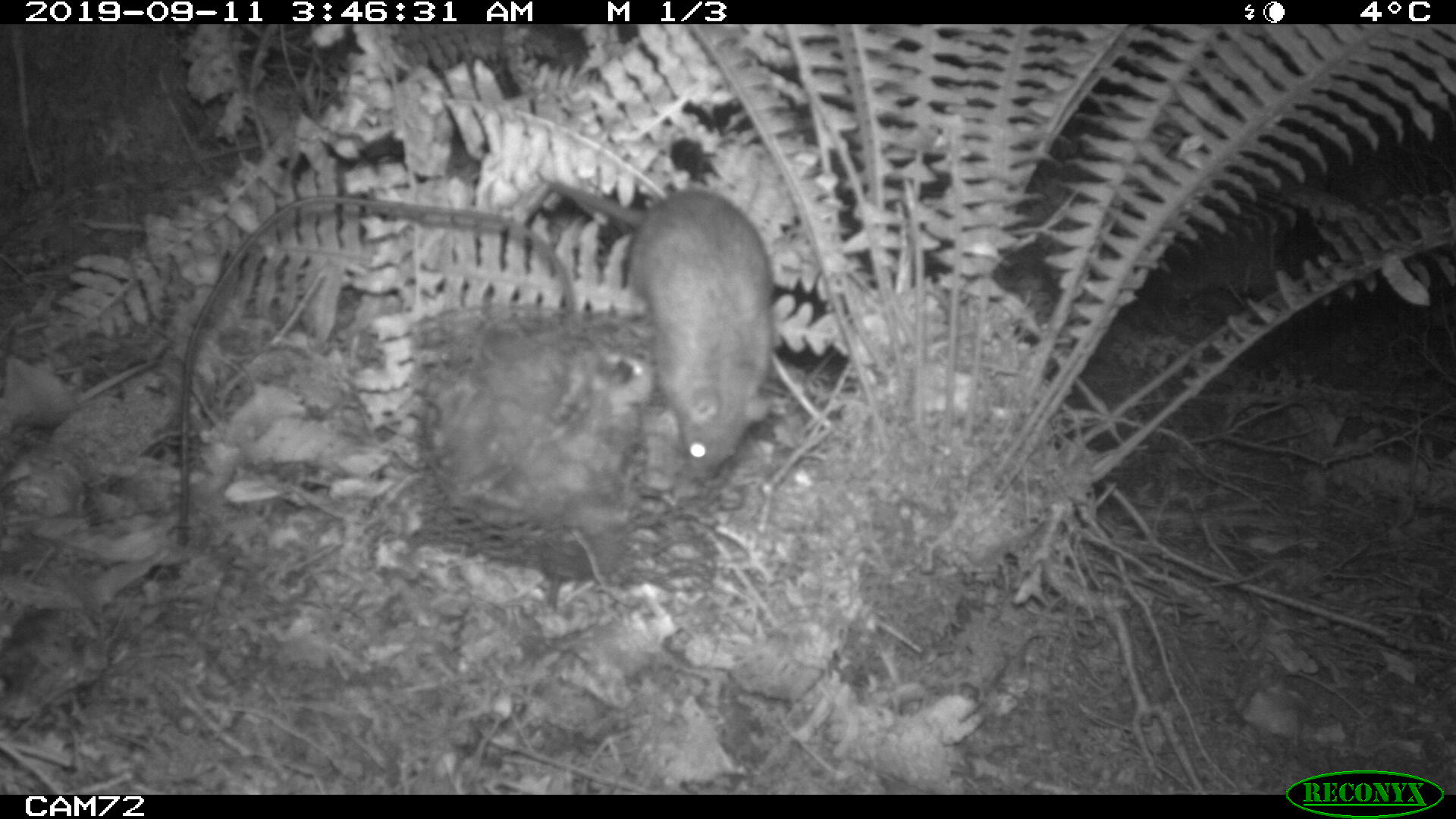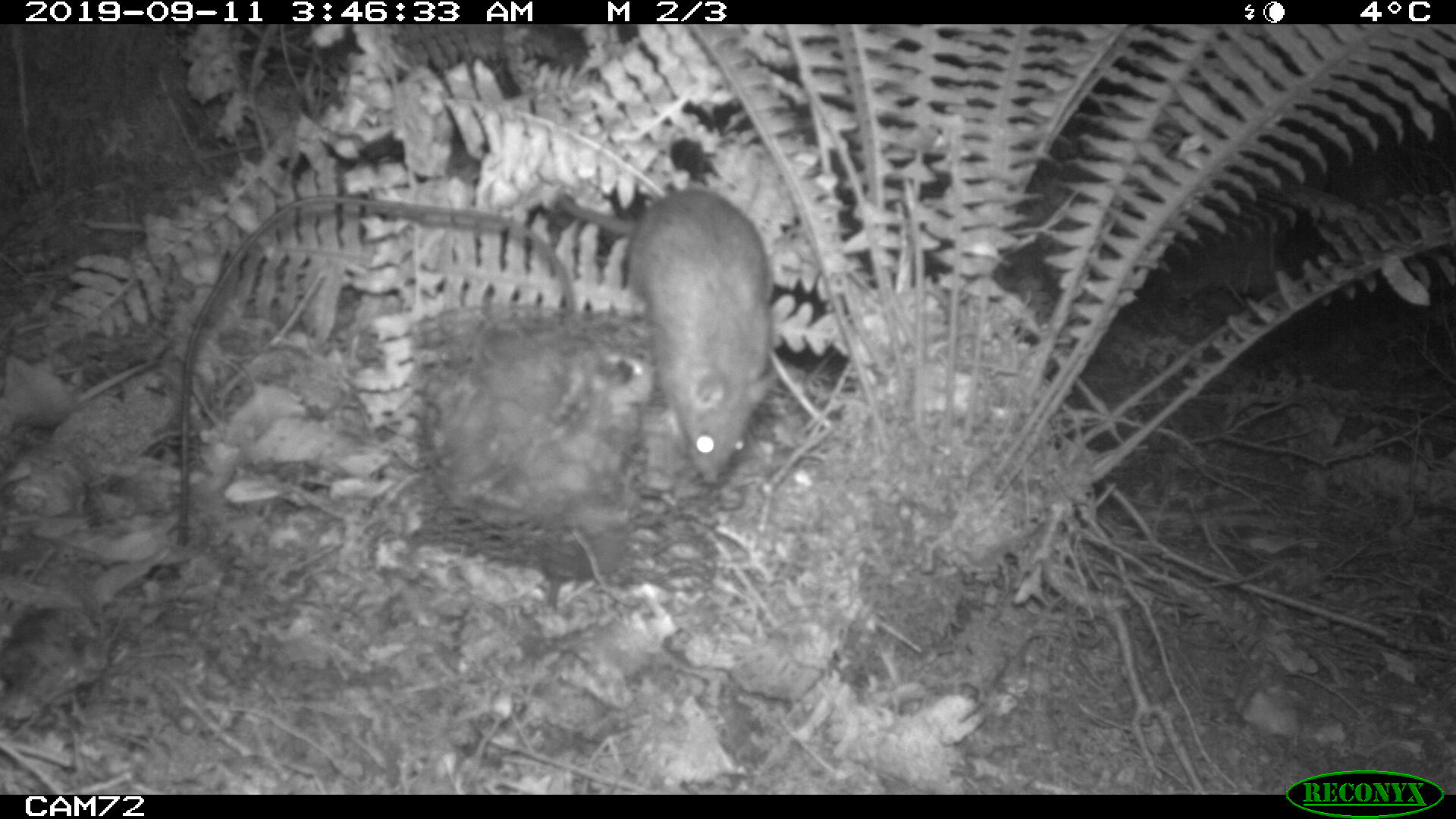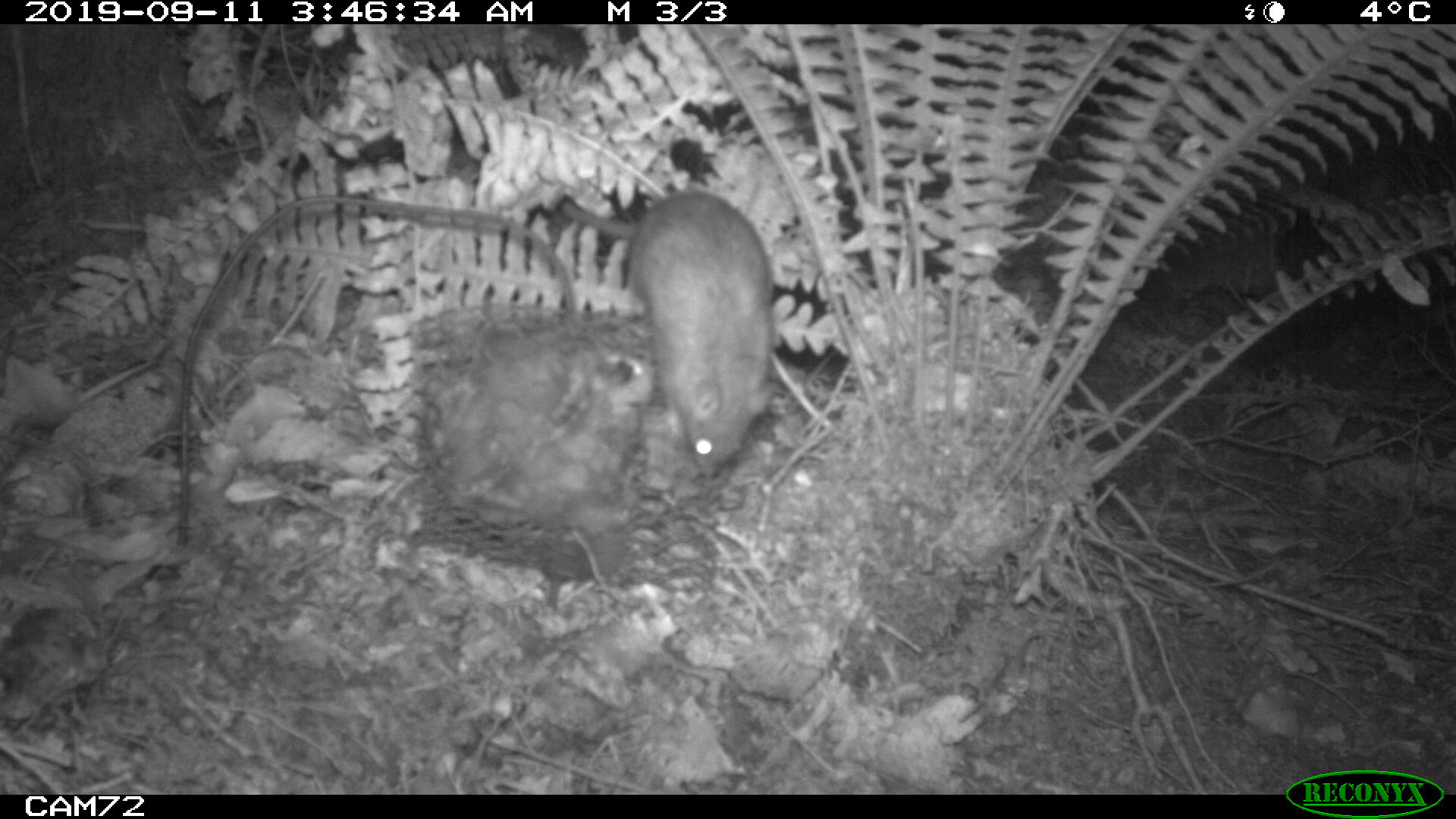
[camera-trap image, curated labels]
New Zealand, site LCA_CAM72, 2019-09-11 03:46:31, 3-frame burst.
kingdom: Animalia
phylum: Chordata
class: Mammalia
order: Rodentia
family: Muridae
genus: Rattus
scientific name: Rattus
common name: rat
Rat (Rattus).